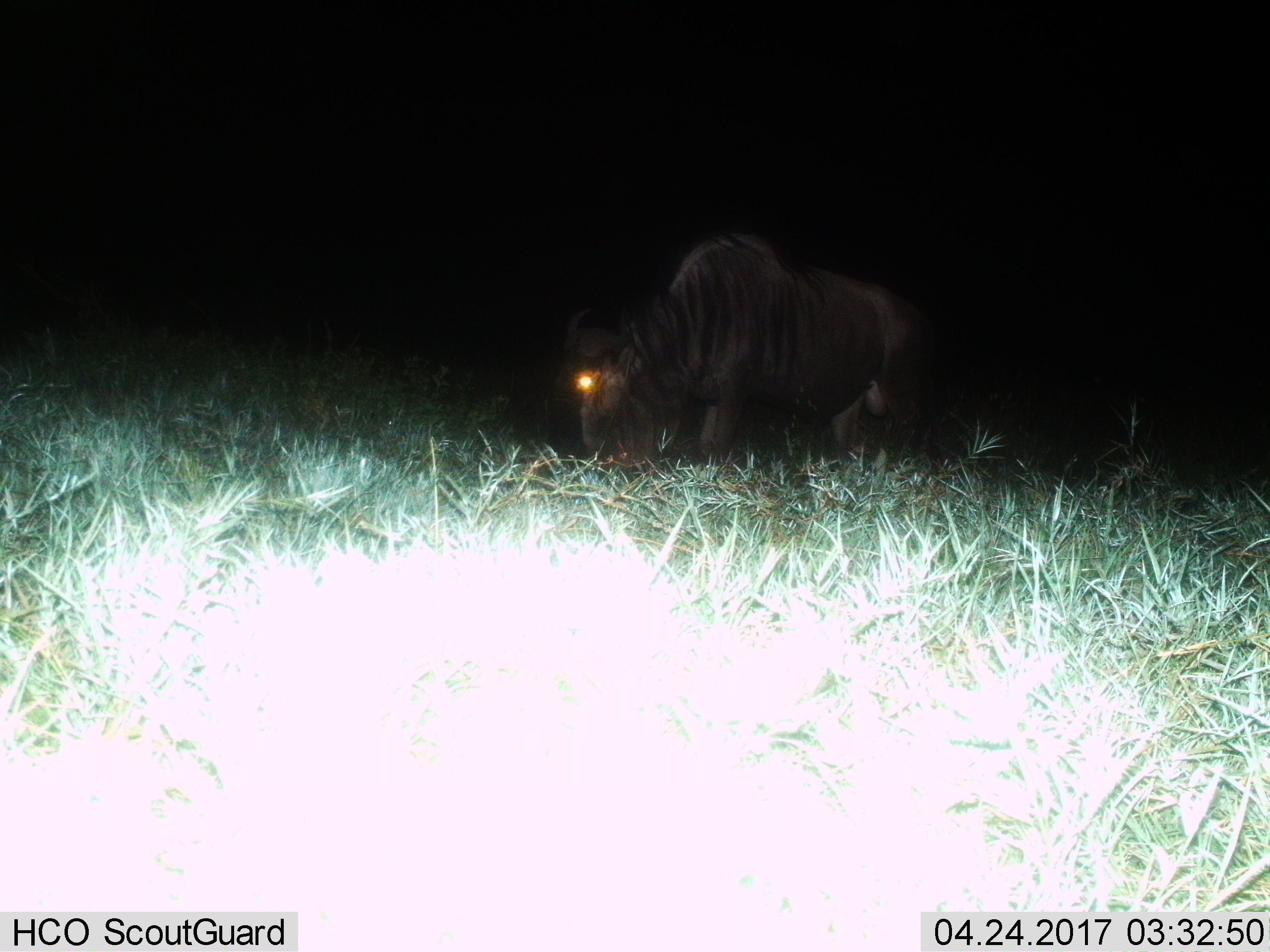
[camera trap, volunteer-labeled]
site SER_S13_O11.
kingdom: Animalia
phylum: Chordata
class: Mammalia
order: Artiodactyla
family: Bovidae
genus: Connochaetes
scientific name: Connochaetes taurinus taurinus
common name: blue wildebeest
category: wildebeestblue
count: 1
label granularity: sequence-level